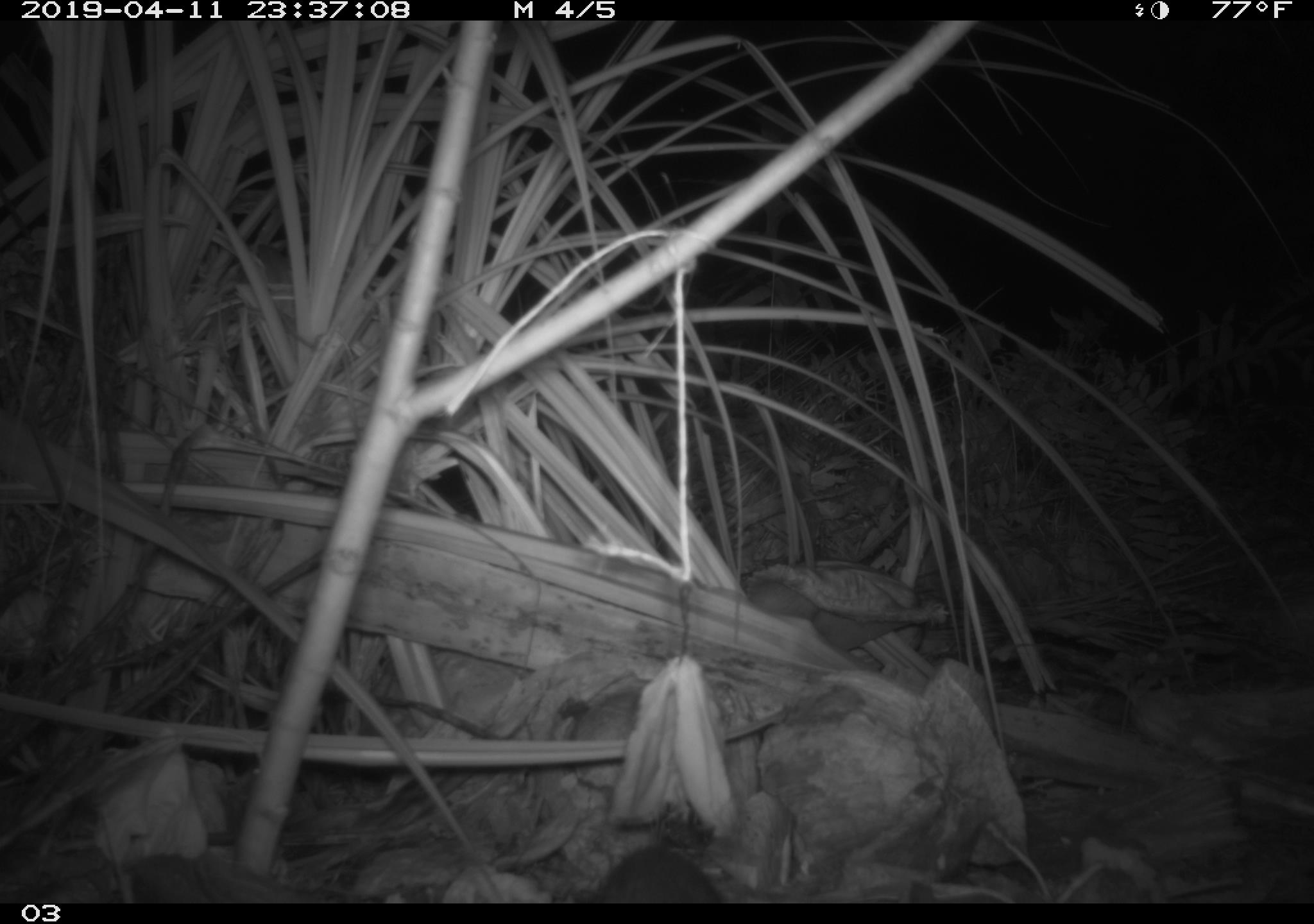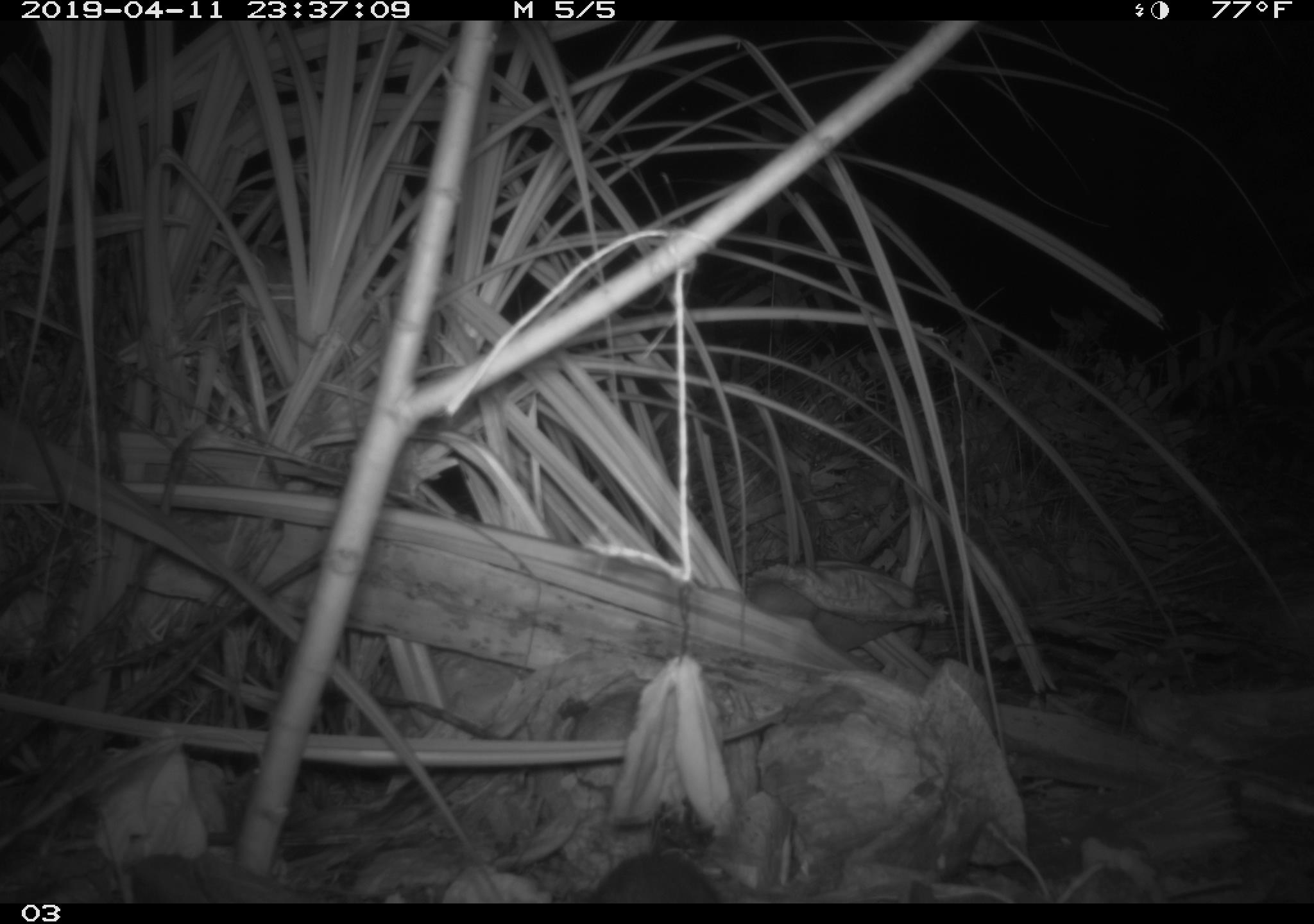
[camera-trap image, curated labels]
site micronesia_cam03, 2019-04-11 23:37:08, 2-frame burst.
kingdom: Animalia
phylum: Chordata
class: Mammalia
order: Rodentia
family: Muridae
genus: Rattus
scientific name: Rattus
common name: rat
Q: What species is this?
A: Rat (Rattus).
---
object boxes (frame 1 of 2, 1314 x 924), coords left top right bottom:
rat: 578 846 721 901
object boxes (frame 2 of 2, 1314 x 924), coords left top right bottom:
rat: 574 853 719 901